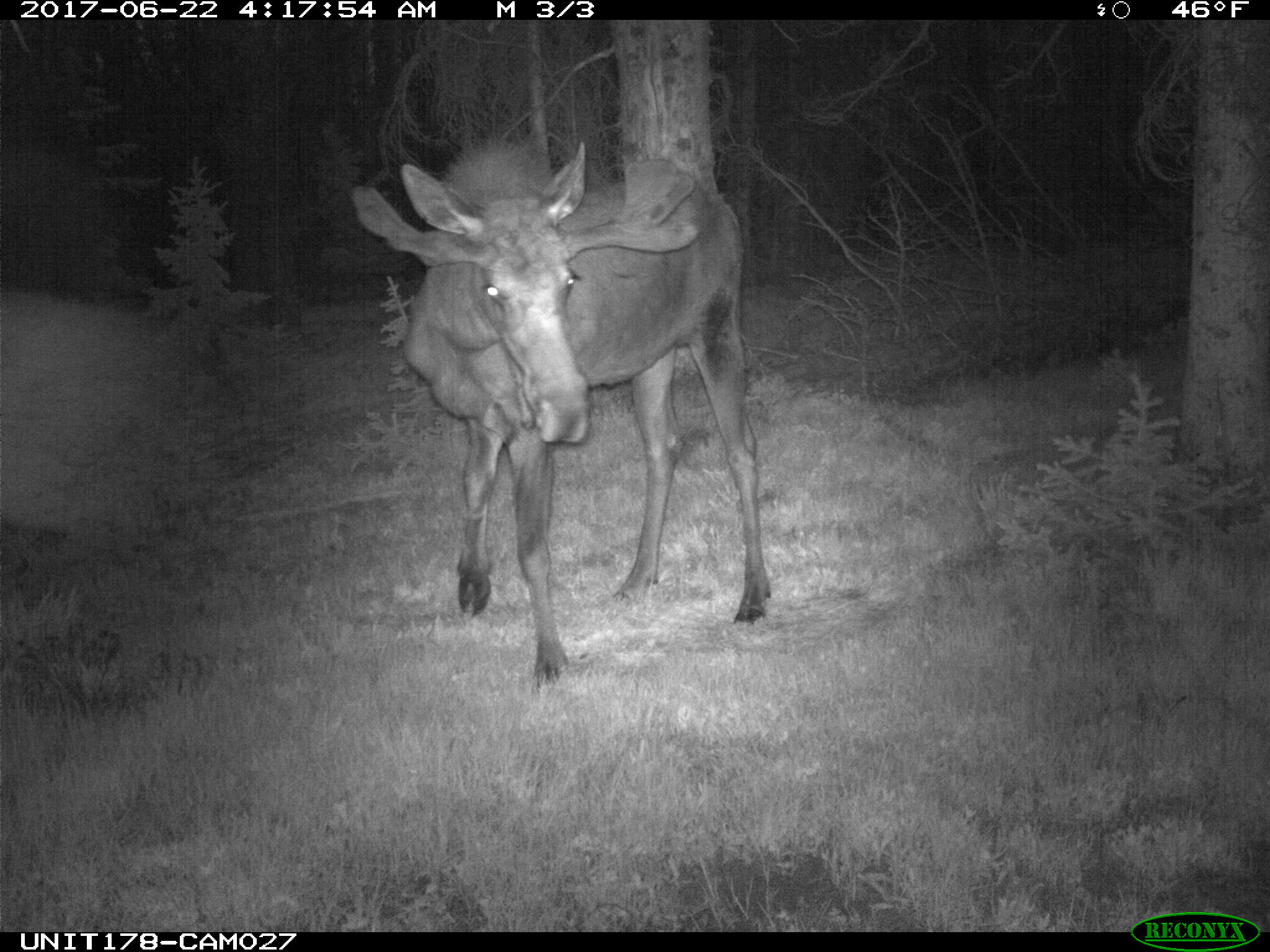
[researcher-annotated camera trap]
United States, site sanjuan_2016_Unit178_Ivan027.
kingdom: Animalia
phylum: Chordata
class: Mammalia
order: Artiodactyla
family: Cervidae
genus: Alces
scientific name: Alces alces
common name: moose